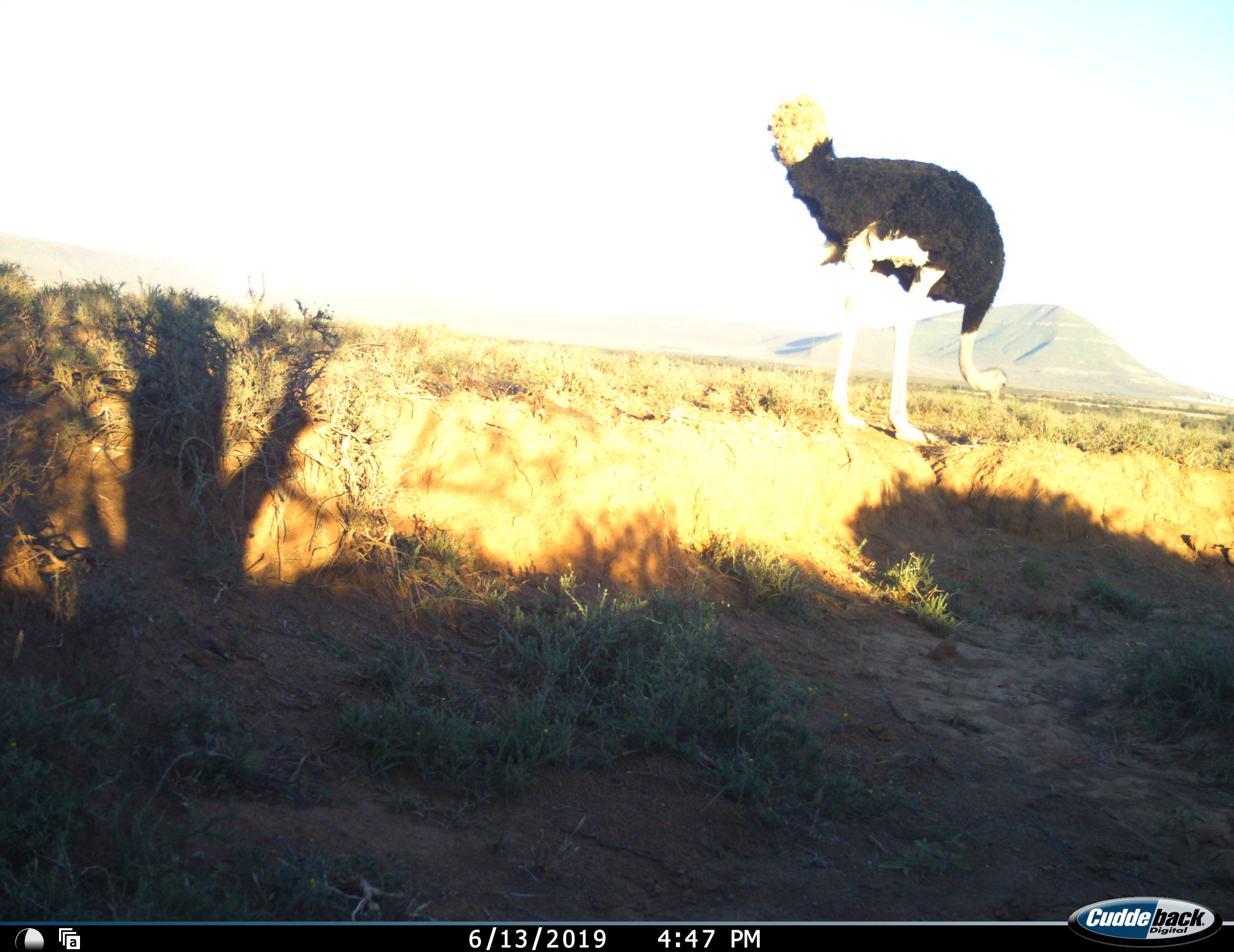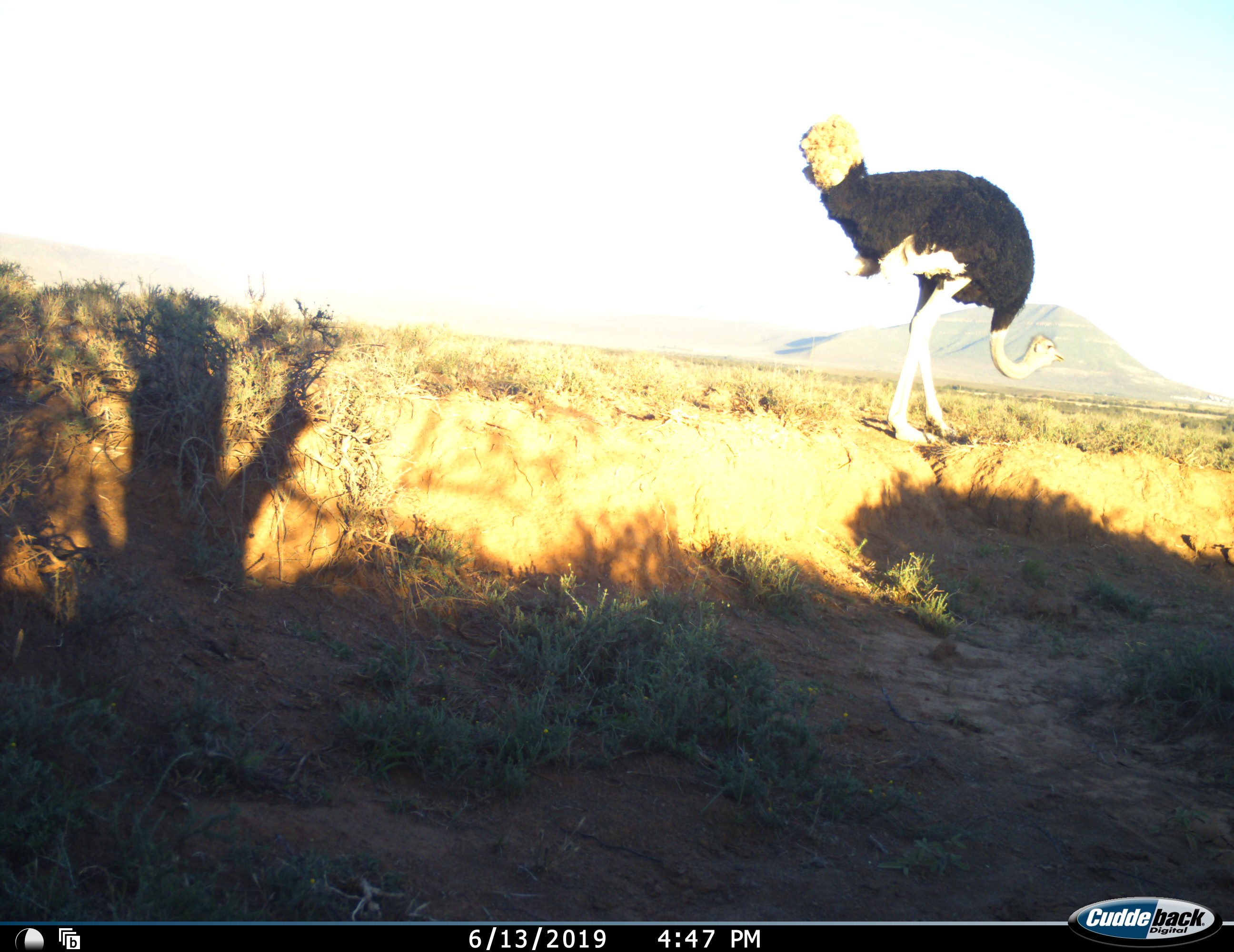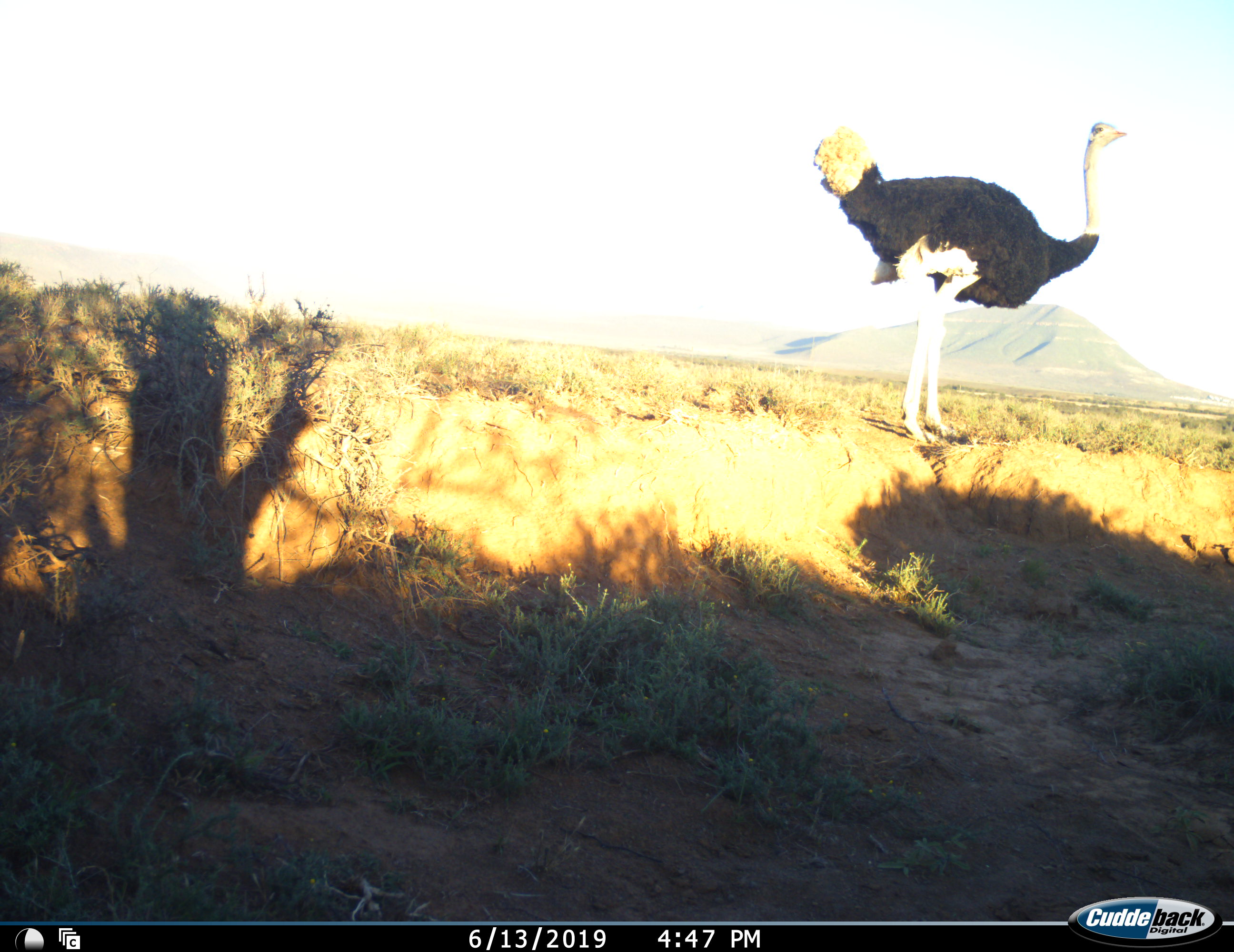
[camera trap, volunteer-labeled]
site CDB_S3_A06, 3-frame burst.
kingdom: Animalia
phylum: Chordata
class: Aves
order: Struthioniformes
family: Struthionidae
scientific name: Struthionidae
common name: ostrich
Ostrich (Struthionidae), count 1. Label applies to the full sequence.